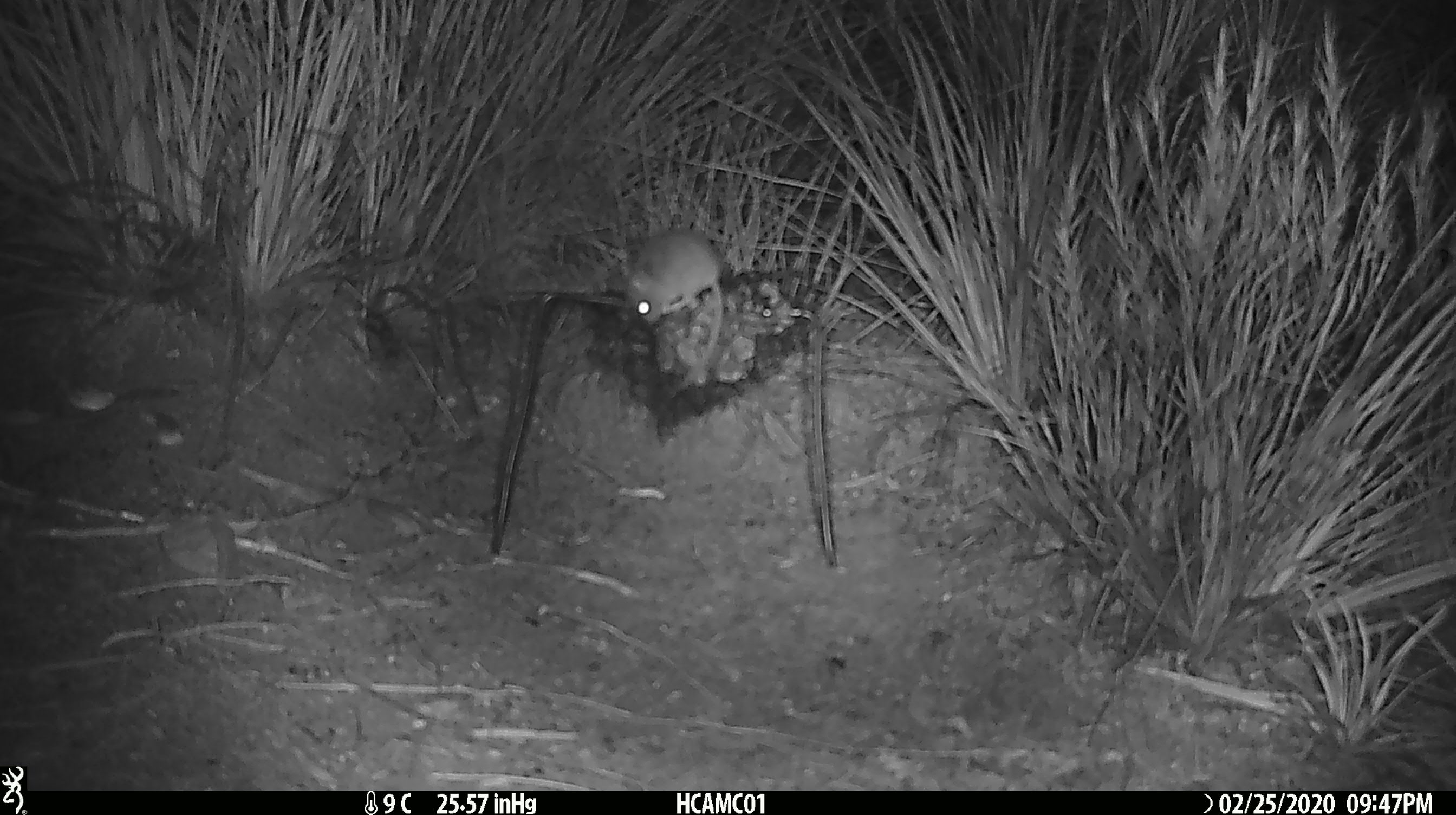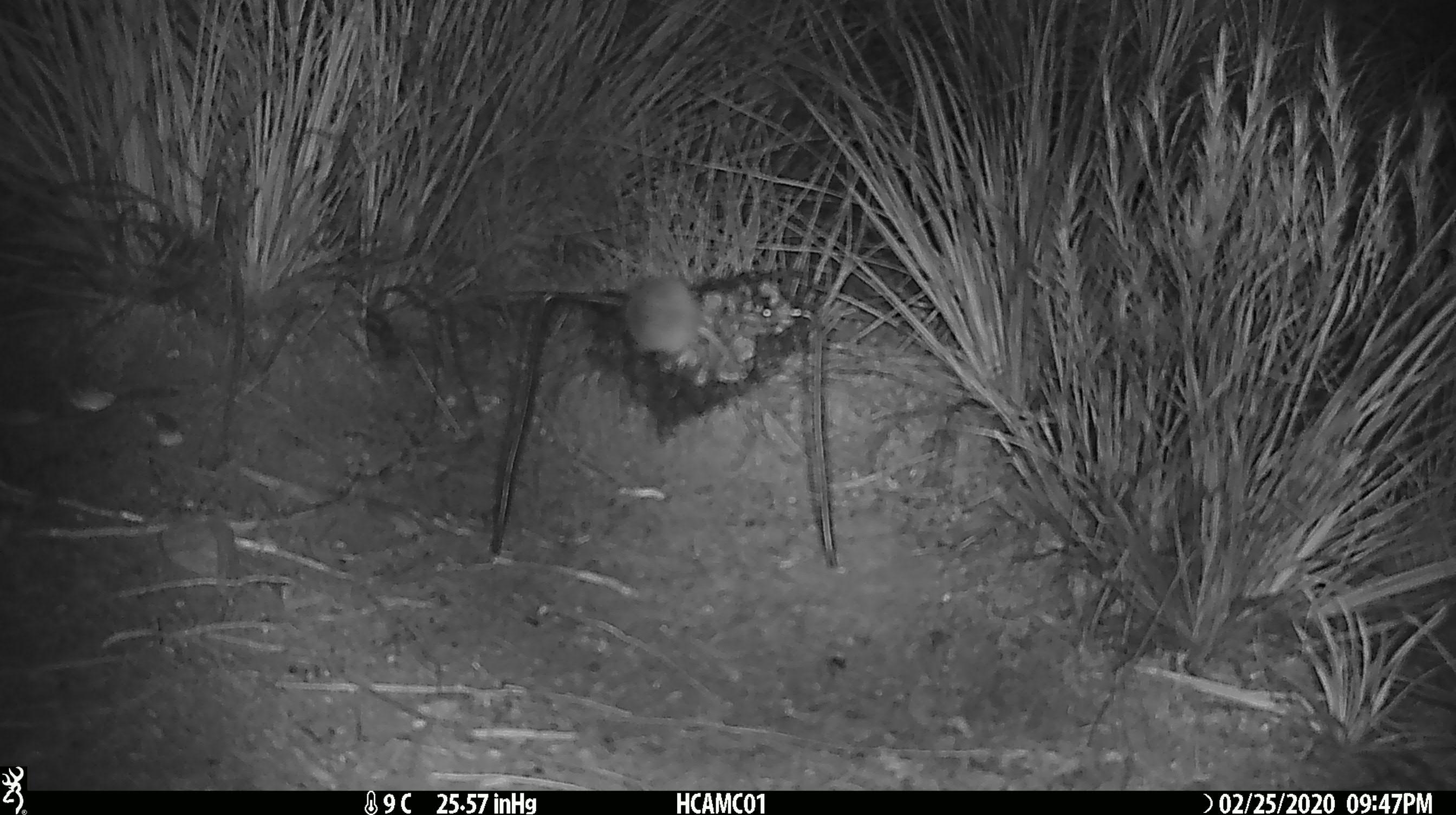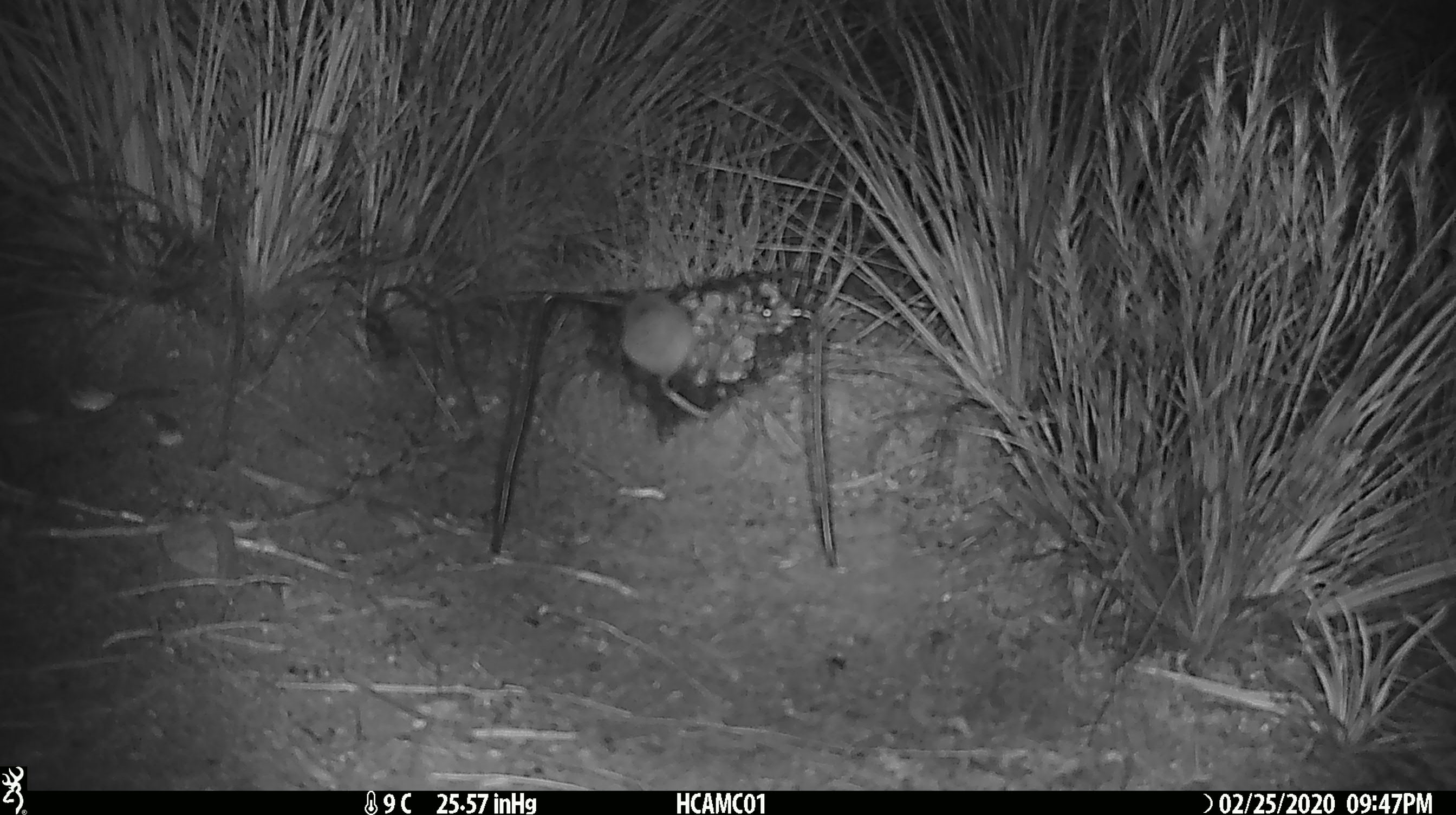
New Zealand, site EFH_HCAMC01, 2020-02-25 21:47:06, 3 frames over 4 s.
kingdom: Animalia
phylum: Chordata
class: Mammalia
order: Rodentia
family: Muridae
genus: Mus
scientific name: Mus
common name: mouse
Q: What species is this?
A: Mouse (Mus).